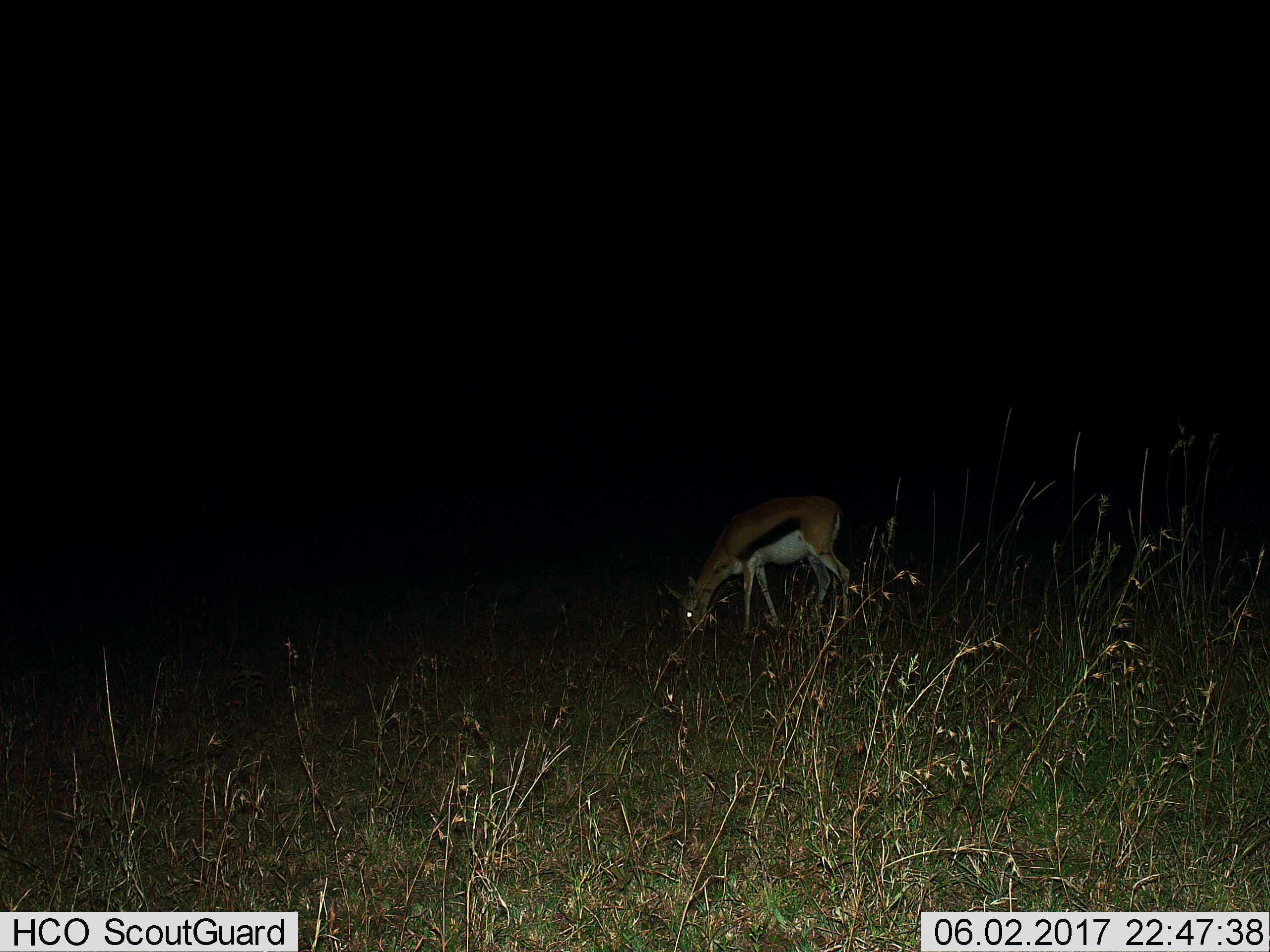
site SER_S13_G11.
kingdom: Animalia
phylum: Chordata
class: Mammalia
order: Artiodactyla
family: Bovidae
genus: Eudorcas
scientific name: Eudorcas thomsonii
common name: thomson's gazelle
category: gazellethomsons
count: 1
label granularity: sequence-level